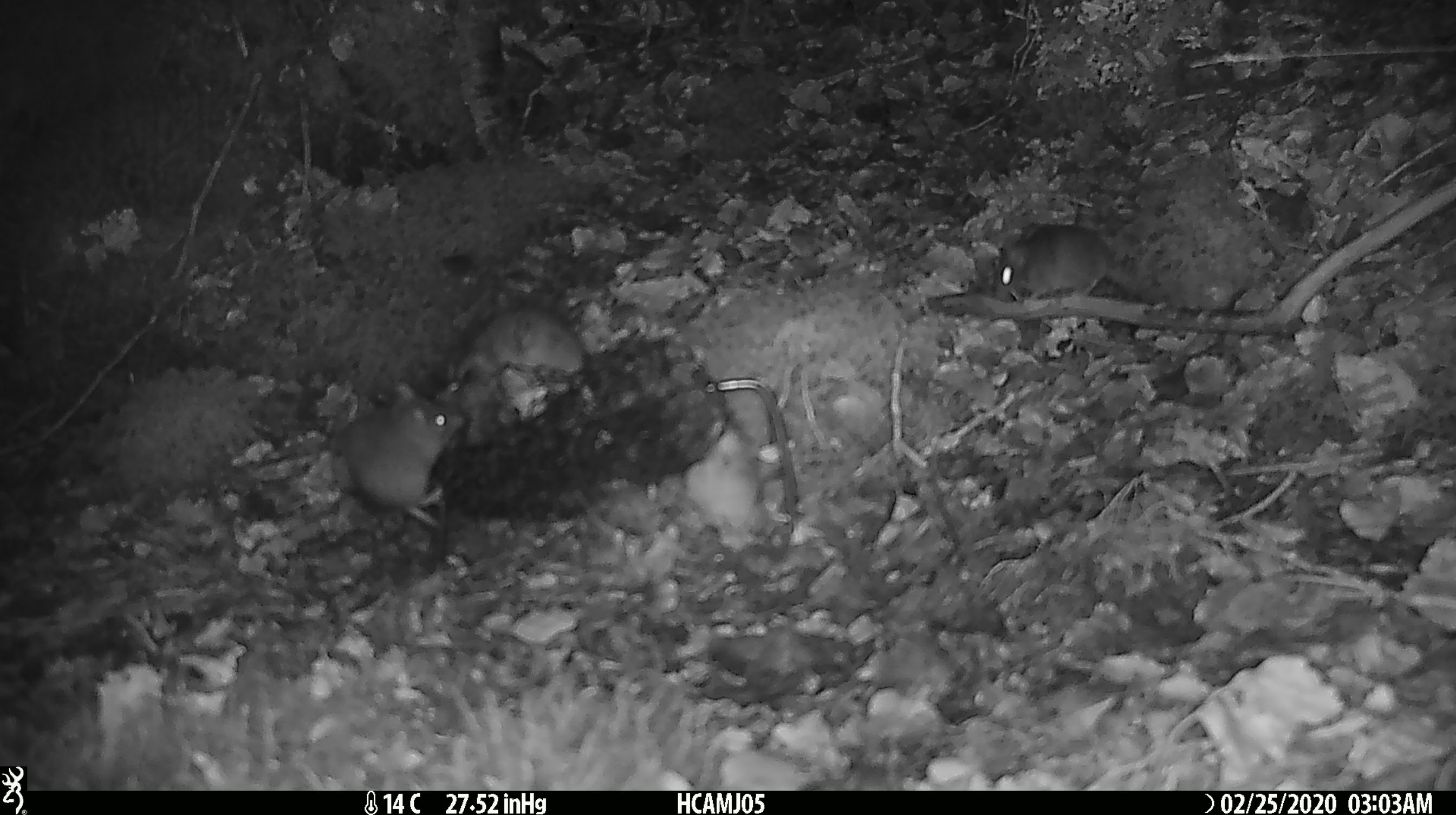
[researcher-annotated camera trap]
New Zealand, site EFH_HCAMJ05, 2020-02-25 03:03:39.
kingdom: Animalia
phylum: Chordata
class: Mammalia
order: Rodentia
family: Muridae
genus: Mus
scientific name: Mus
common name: mouse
Mouse (Mus).